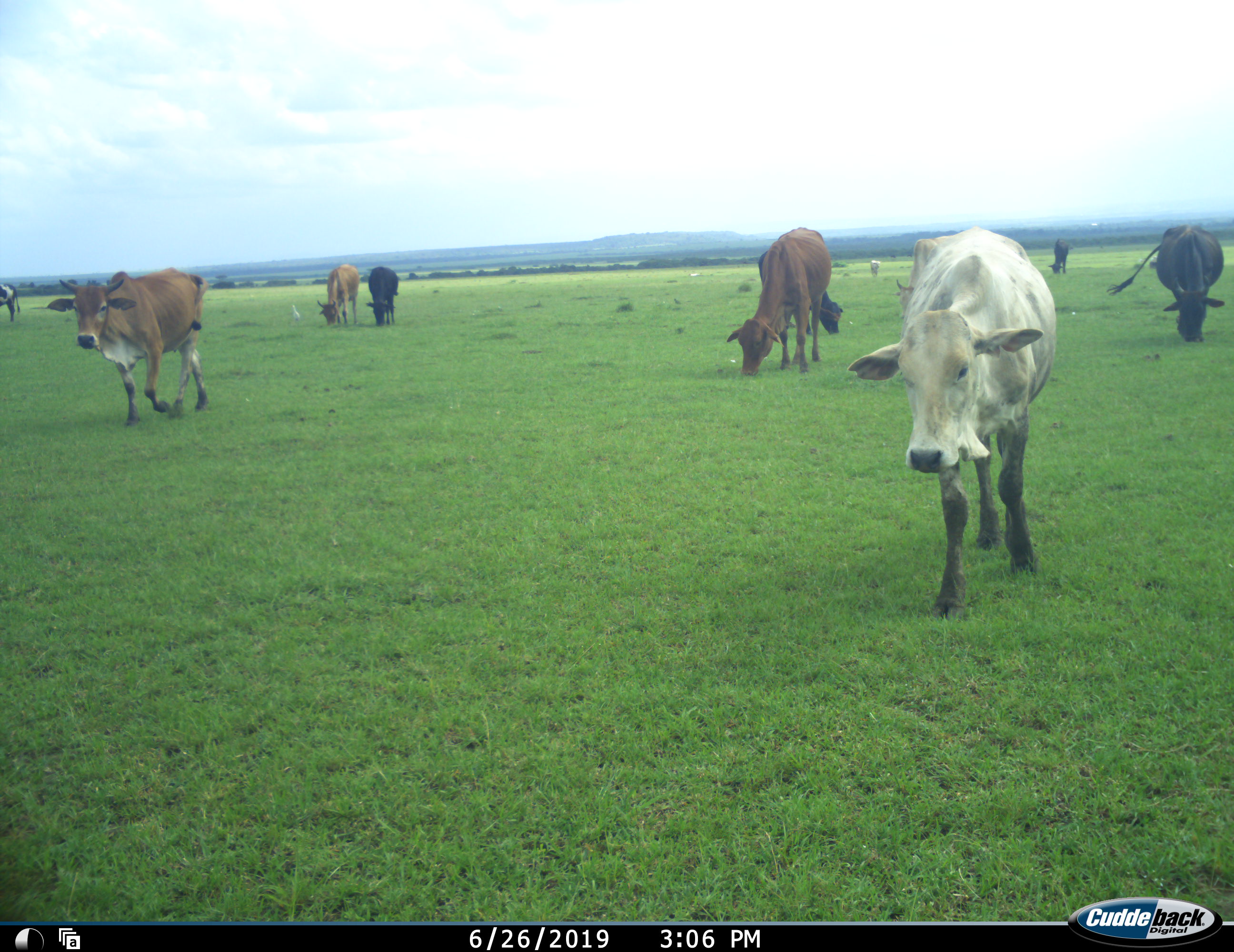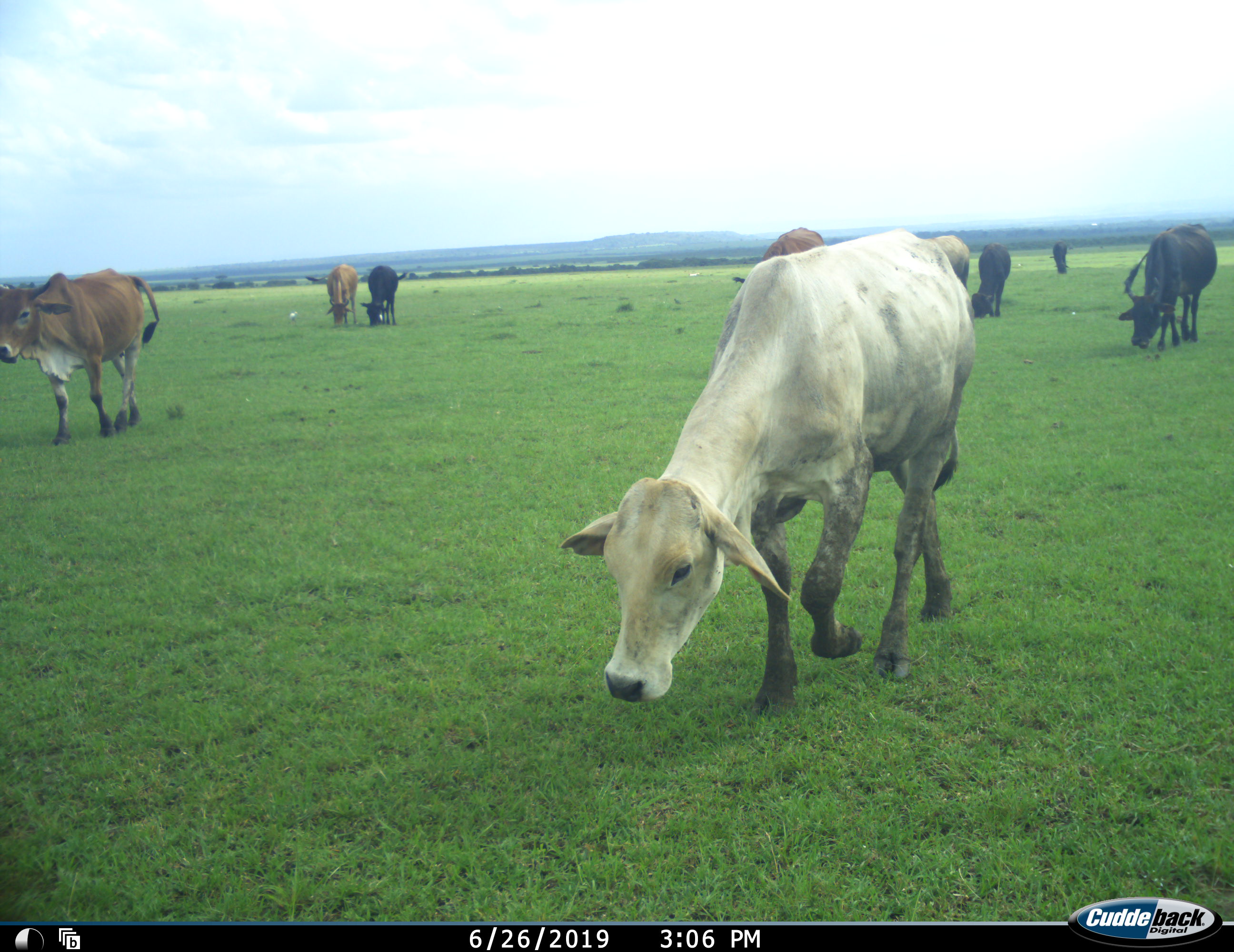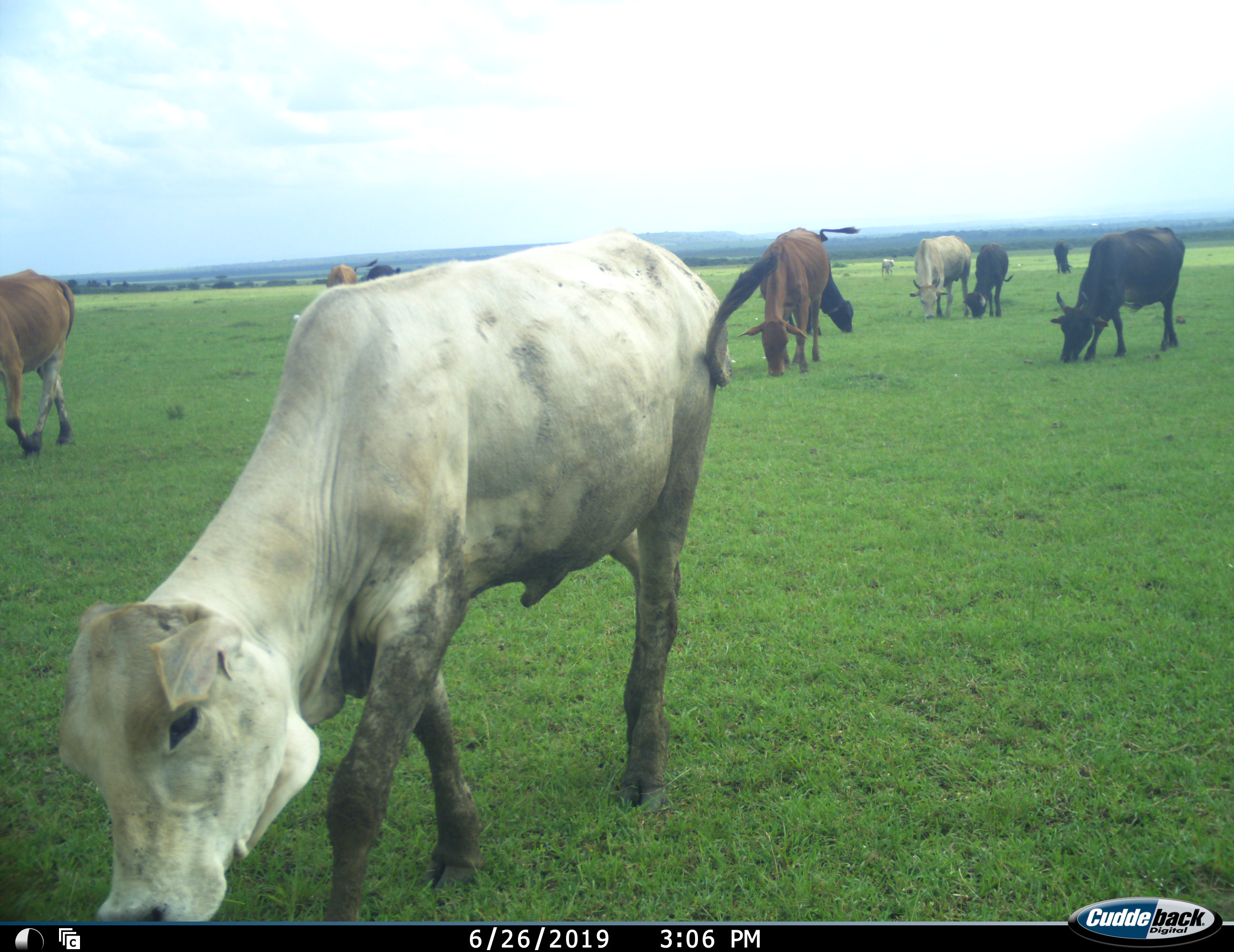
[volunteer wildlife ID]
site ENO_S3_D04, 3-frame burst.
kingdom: Animalia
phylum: Chordata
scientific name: Vertebrata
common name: domestic animal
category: domesticanimal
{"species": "domesticanimal (domestic animal) (Vertebrata)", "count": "11-50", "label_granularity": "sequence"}